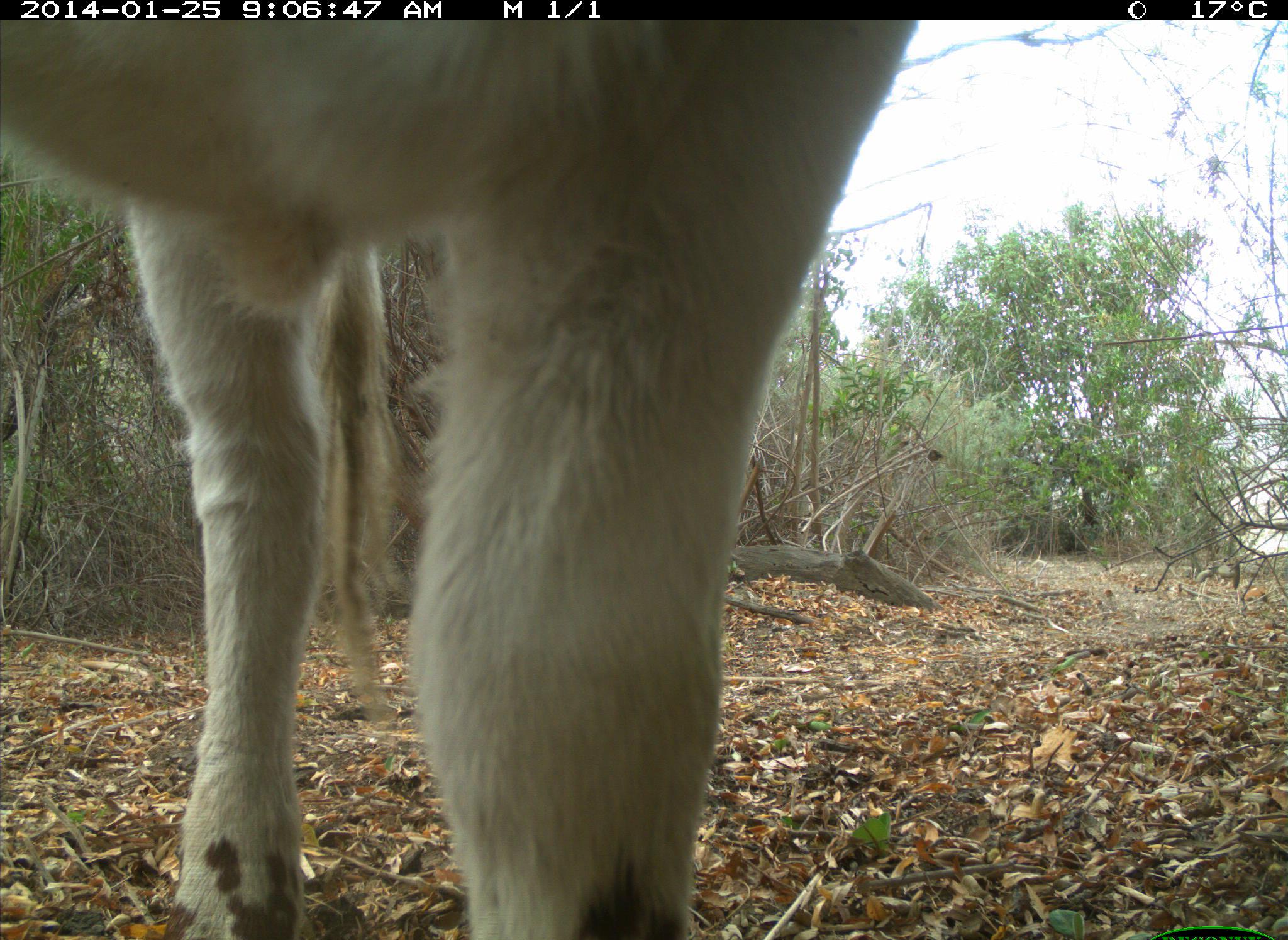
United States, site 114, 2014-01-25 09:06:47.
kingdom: Animalia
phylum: Chordata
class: Mammalia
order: Artiodactyla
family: Bovidae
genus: Bos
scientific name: Bos taurus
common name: cow